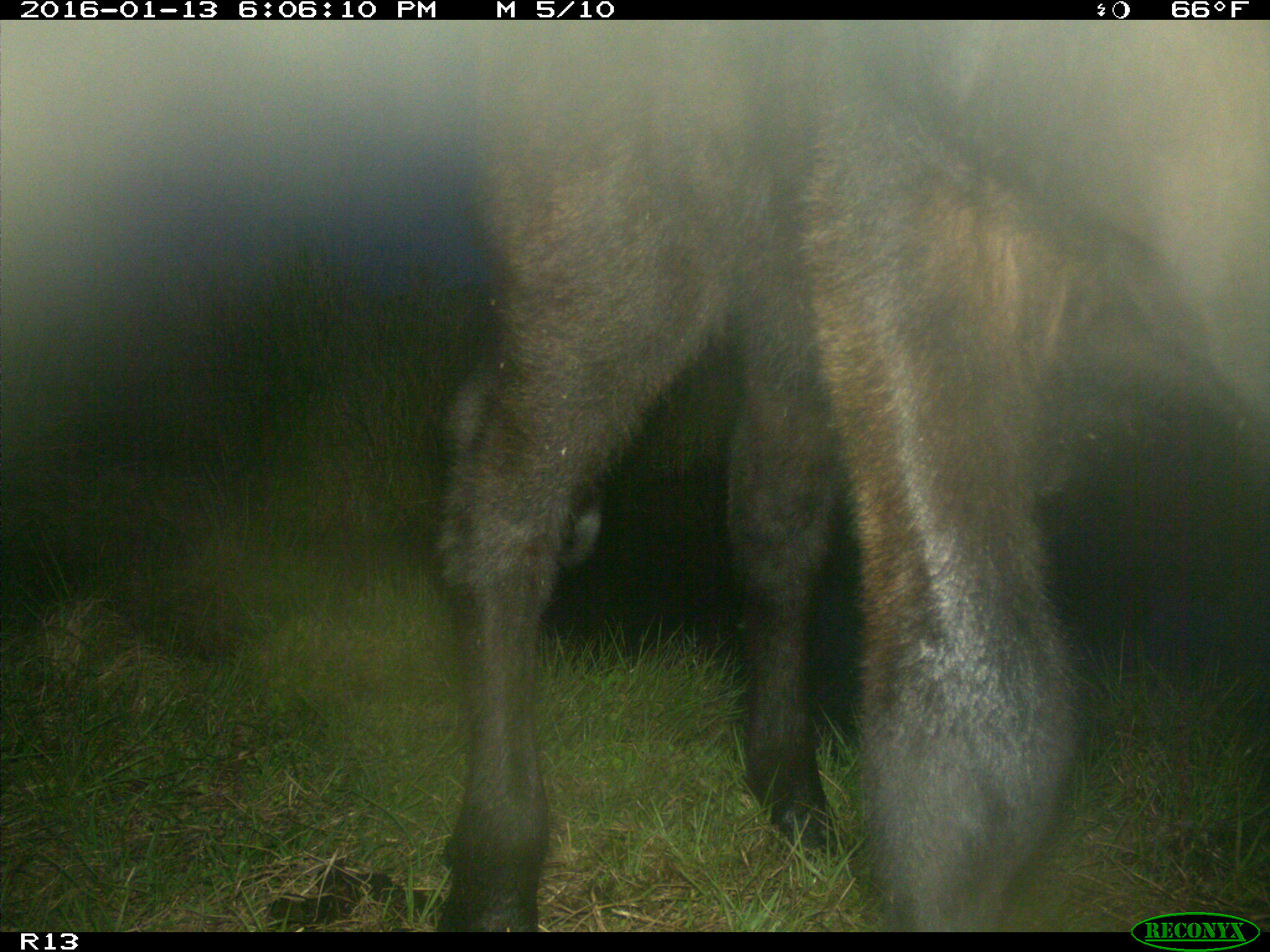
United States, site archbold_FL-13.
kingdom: Animalia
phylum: Chordata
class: Mammalia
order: Artiodactyla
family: Bovidae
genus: Bos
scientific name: Bos taurus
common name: domestic cow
Bos taurus (domestic cow).